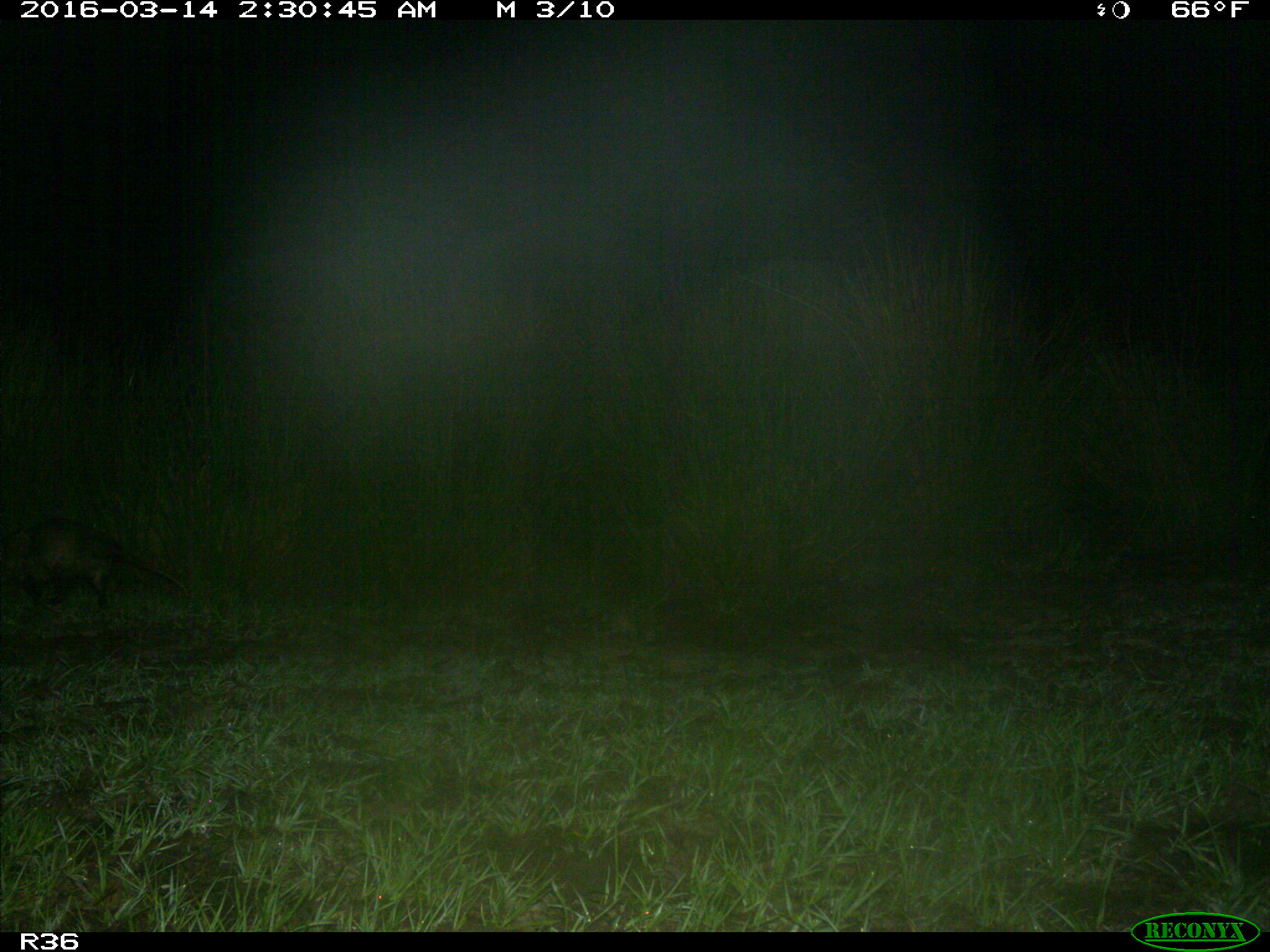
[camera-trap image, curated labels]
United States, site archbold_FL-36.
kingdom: Animalia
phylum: Chordata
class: Mammalia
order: Didelphimorphia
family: Didelphidae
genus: Didelphis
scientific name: Didelphis virginiana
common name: virginia opossum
Didelphis virginiana (virginia opossum).